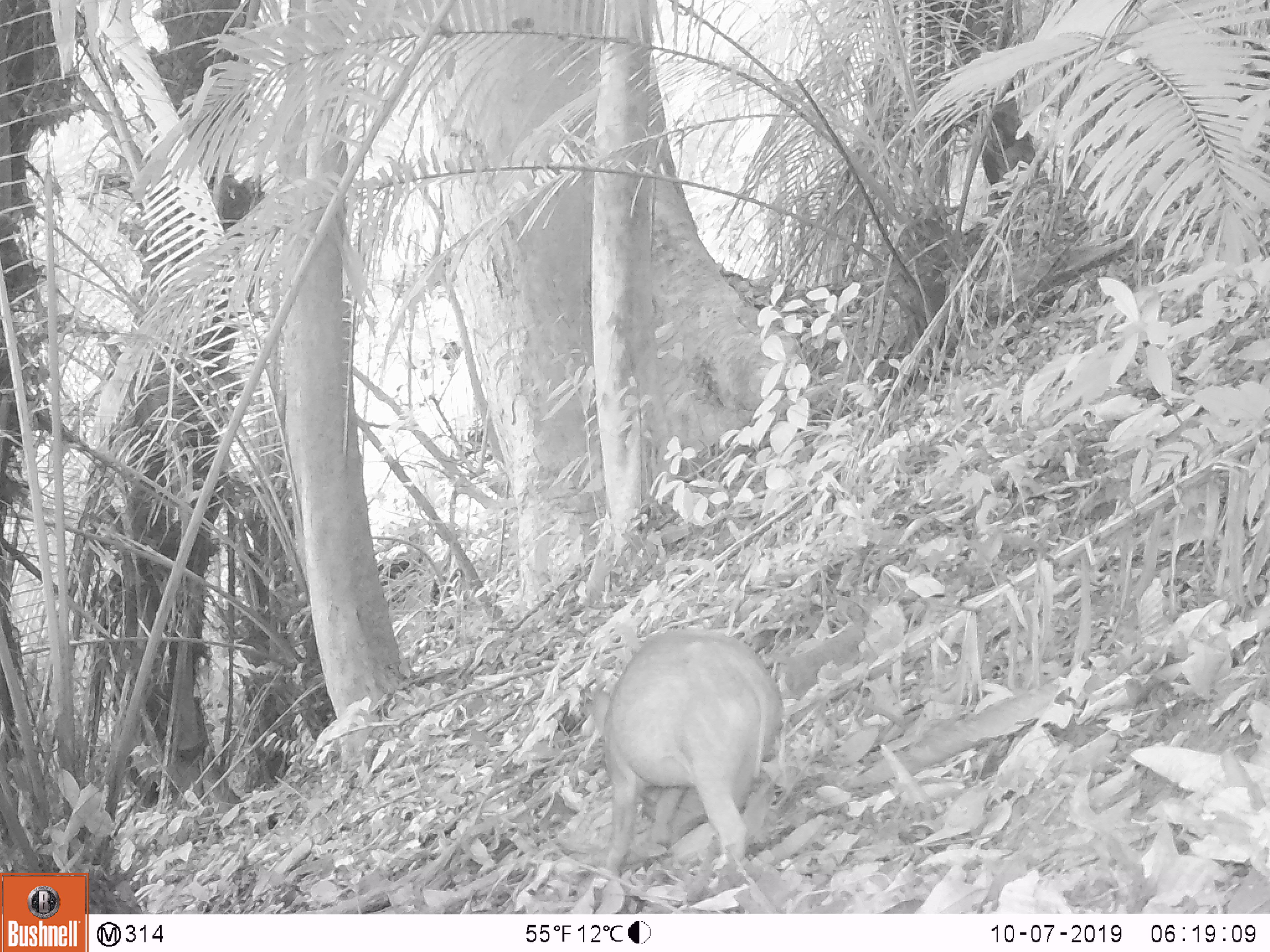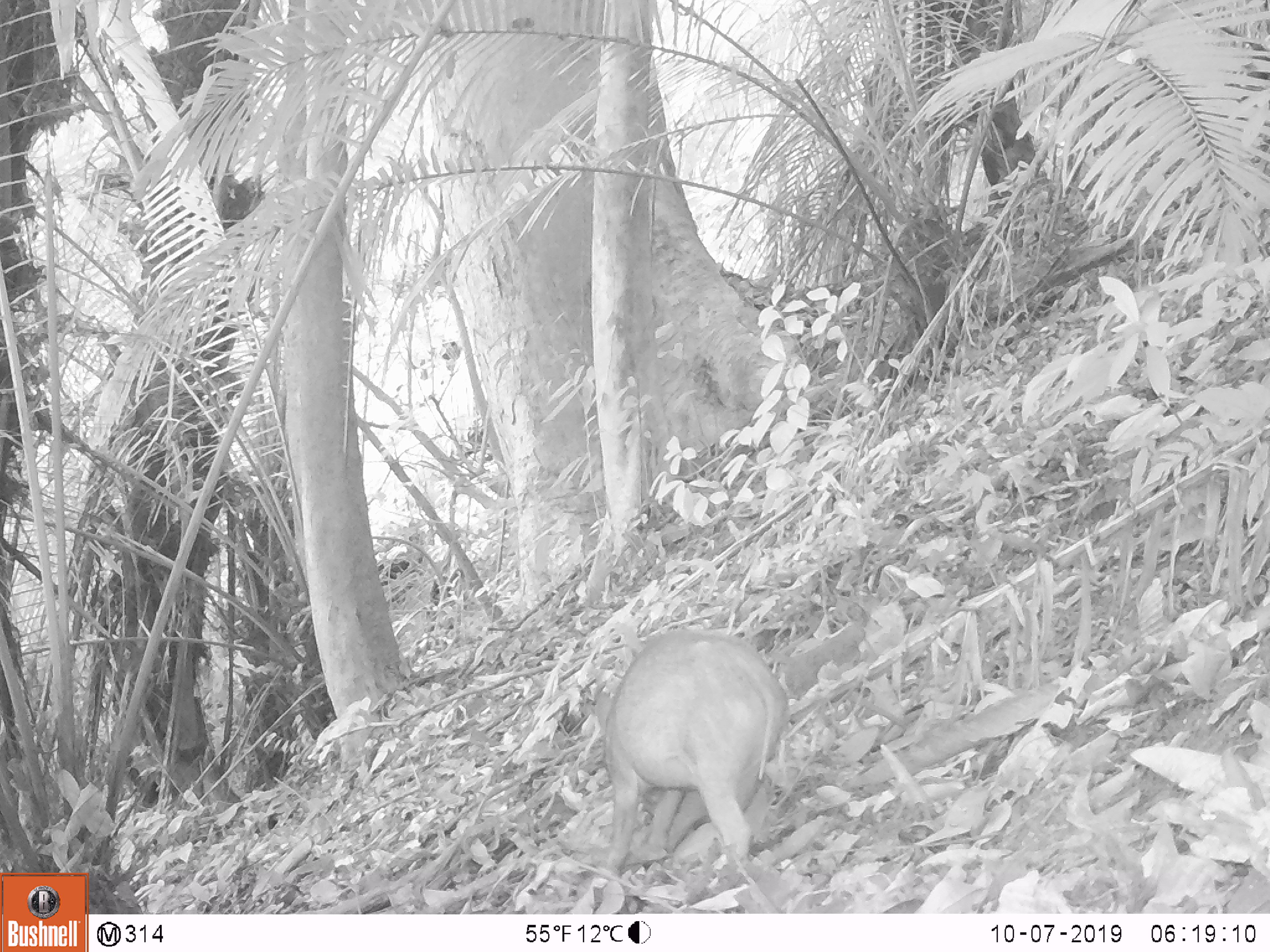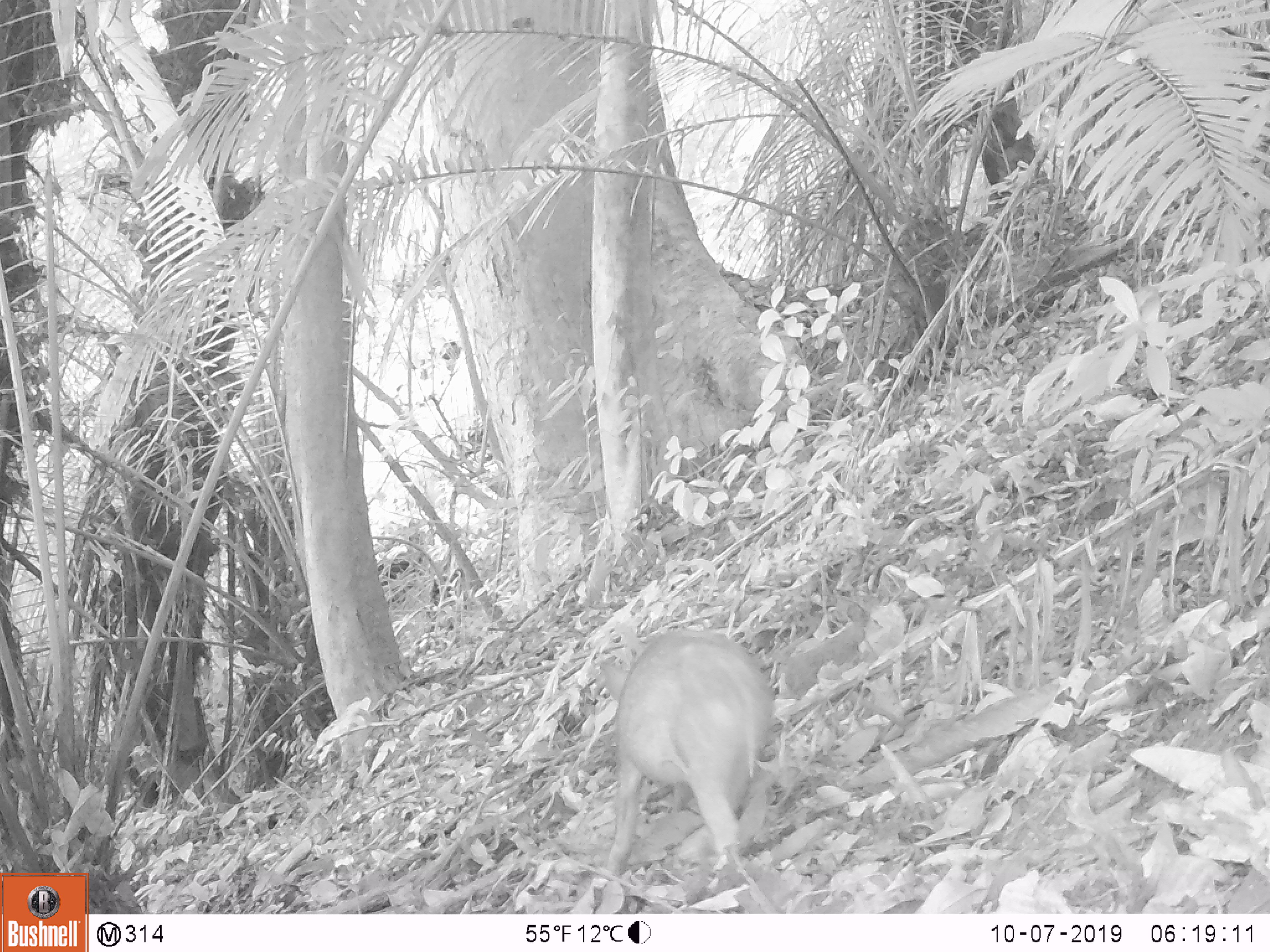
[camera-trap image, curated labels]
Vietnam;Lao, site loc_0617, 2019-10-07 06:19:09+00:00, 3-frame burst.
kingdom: Animalia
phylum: Chordata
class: Mammalia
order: Artiodactyla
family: Suidae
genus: Sus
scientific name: Sus scrofa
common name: eurasian wild pig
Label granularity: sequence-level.